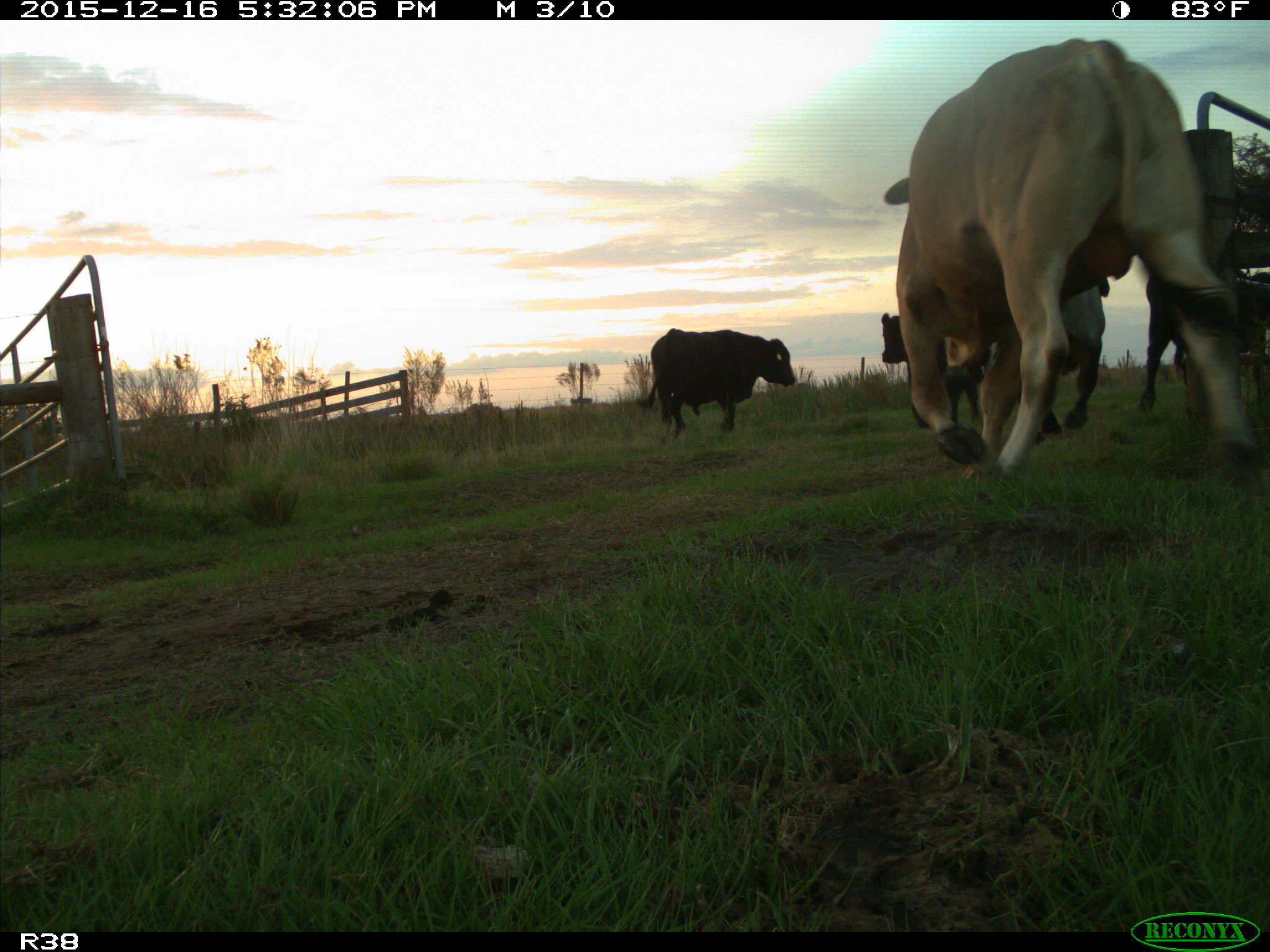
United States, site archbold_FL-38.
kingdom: Animalia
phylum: Chordata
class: Mammalia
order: Artiodactyla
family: Bovidae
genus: Bos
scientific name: Bos taurus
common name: domestic cow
Bos taurus (domestic cow).